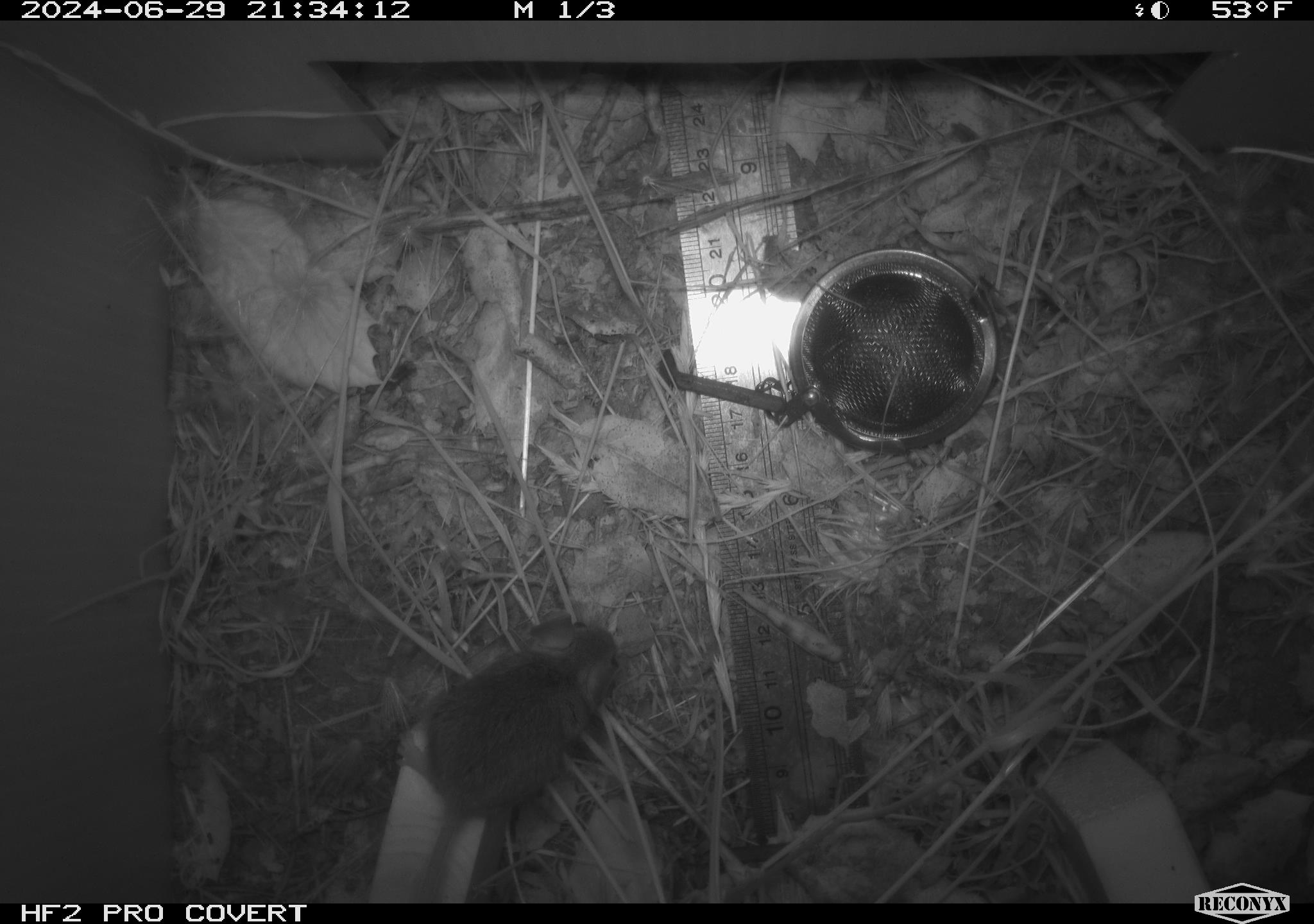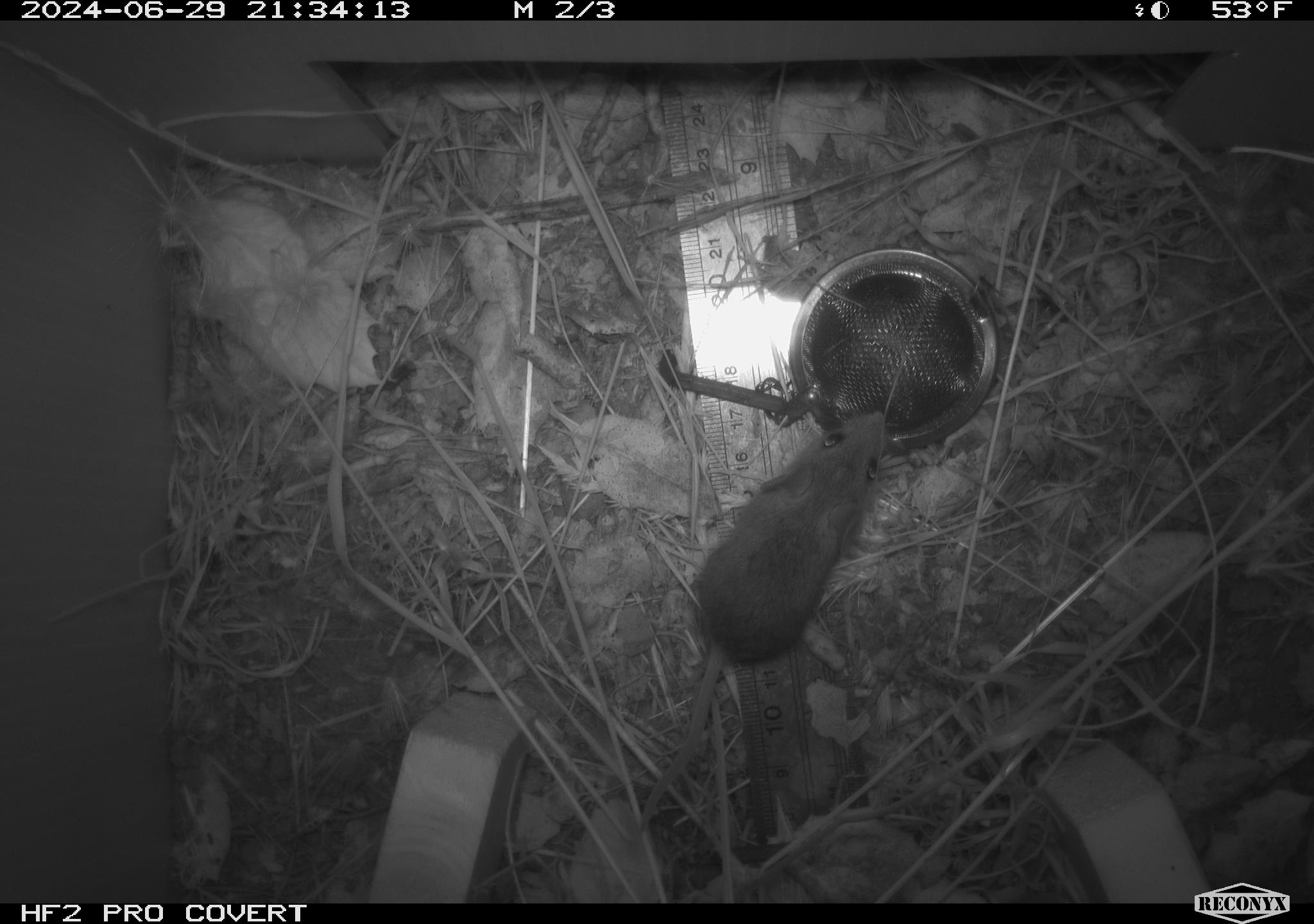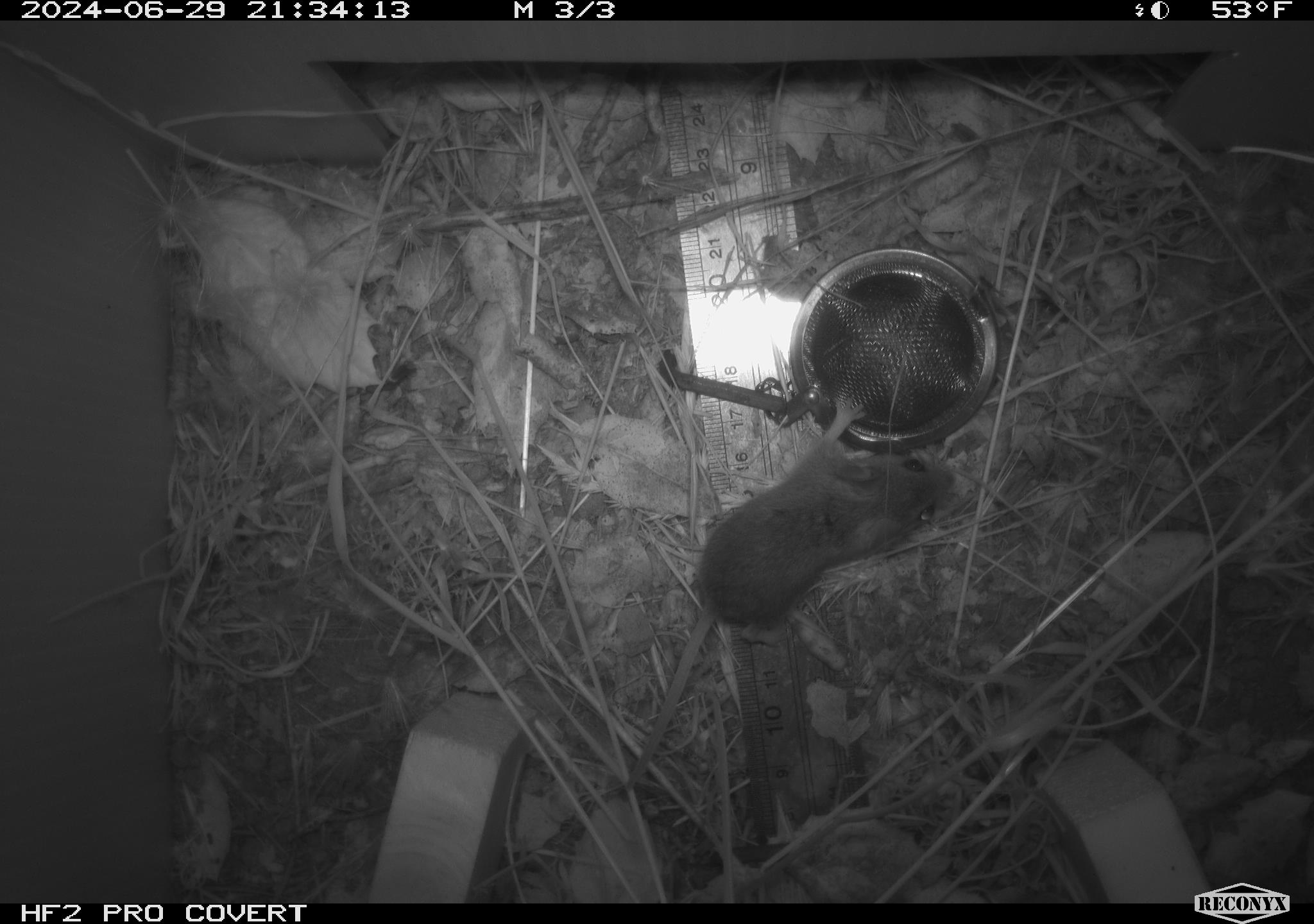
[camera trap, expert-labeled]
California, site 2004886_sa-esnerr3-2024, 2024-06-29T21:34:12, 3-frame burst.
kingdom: Animalia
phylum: Chordata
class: Mammalia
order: Rodentia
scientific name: Rodentia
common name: rodent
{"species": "rodent (Rodentia)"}